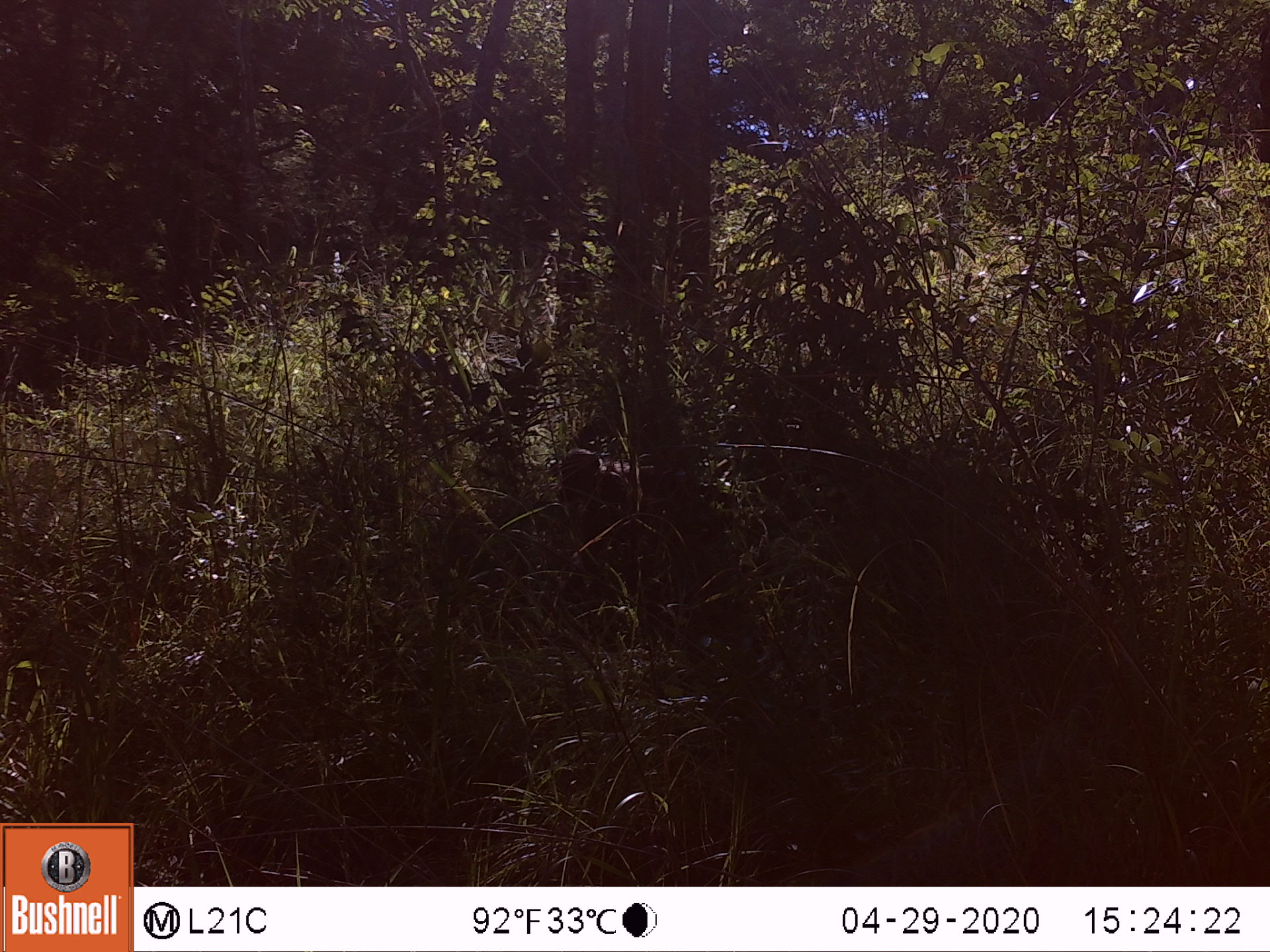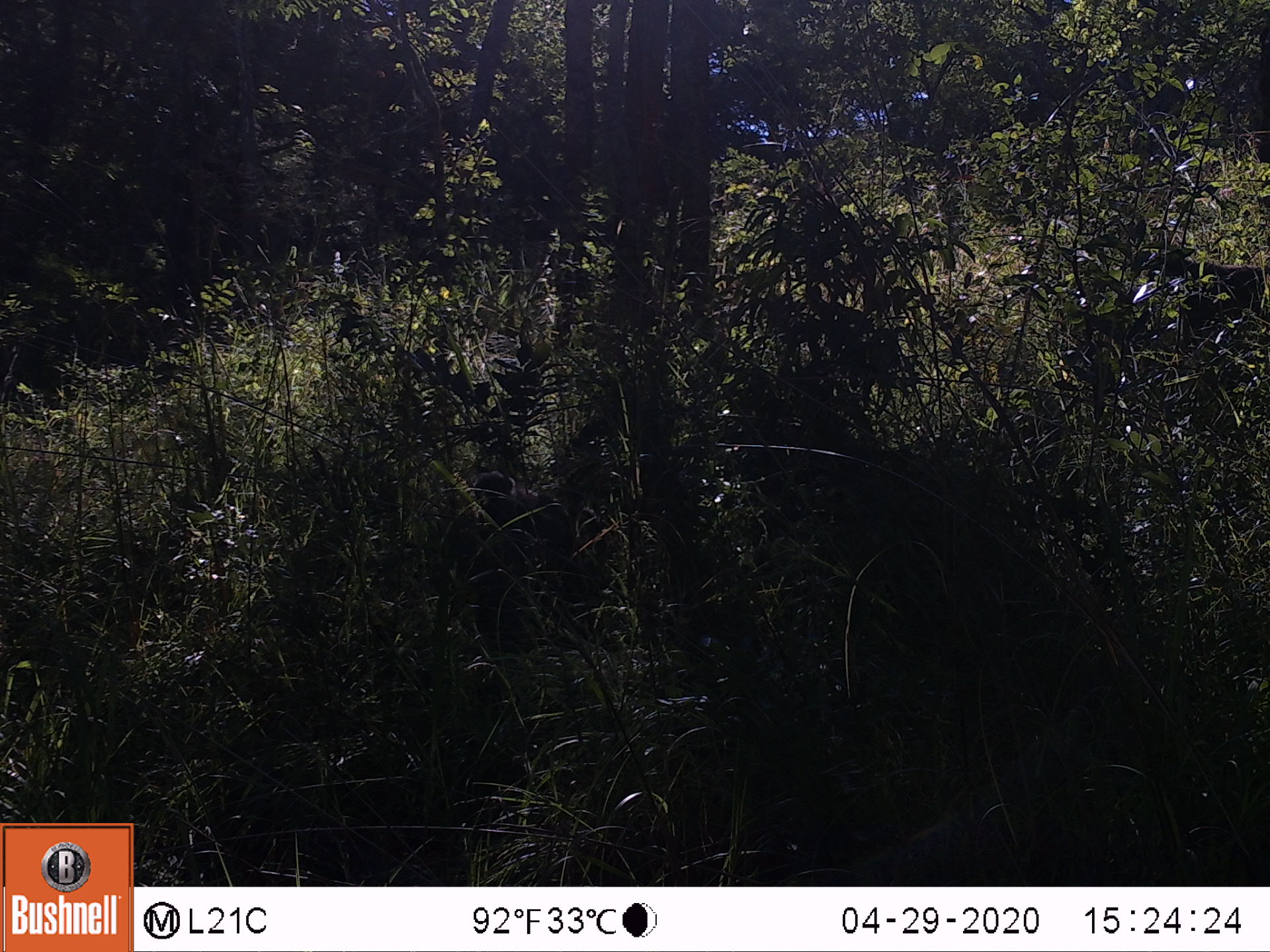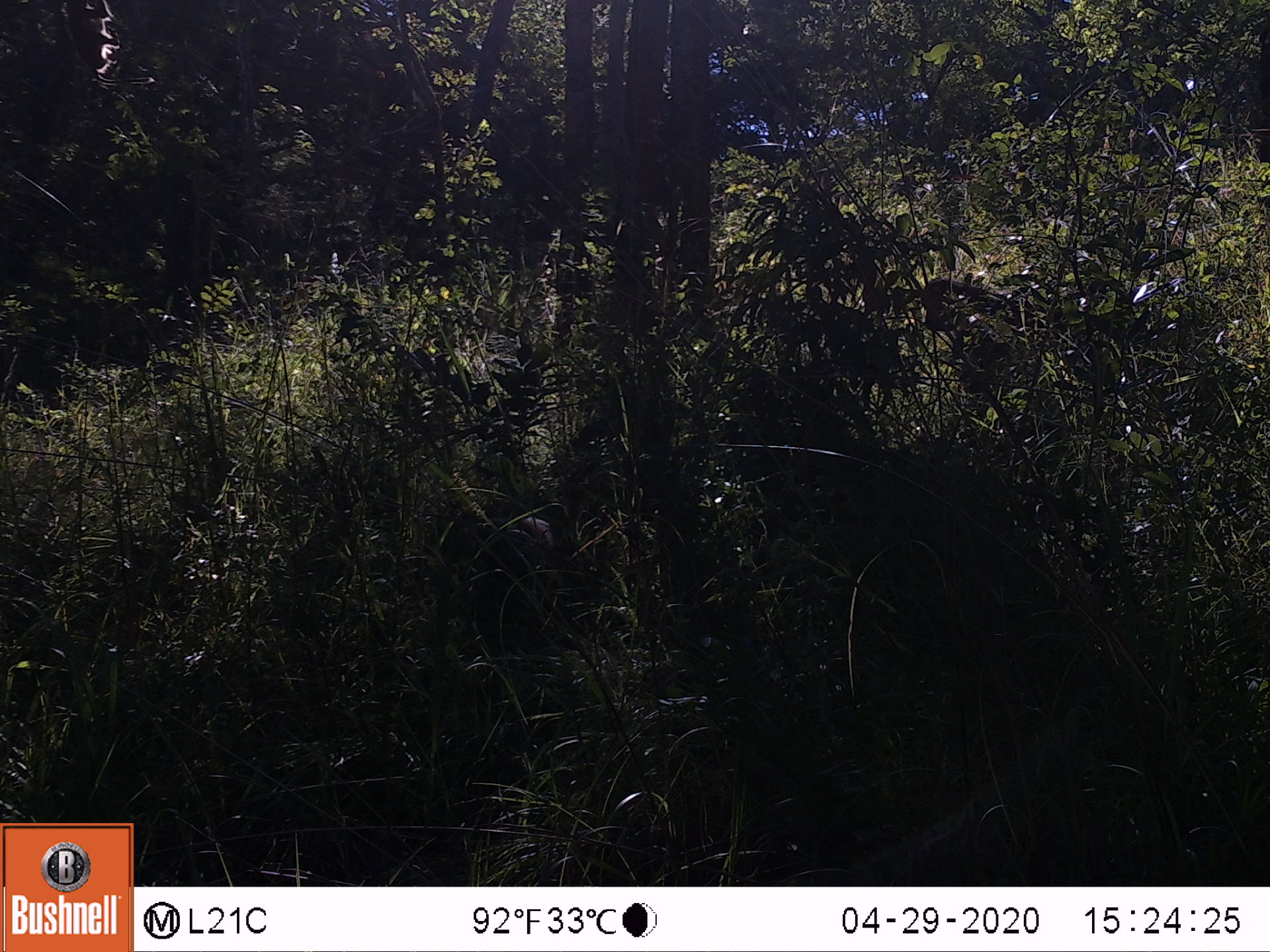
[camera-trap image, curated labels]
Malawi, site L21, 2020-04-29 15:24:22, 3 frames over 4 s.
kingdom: Animalia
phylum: Chordata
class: Mammalia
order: Primates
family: Cercopithecidae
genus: Papio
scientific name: Papio cynocephalus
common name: yellow baboon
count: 1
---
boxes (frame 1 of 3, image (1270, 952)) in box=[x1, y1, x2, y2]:
yellow baboon: box=[551, 442, 774, 547]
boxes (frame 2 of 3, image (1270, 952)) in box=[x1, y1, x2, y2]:
yellow baboon: box=[467, 464, 609, 542]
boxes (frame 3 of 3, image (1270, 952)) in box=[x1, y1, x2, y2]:
yellow baboon: box=[912, 273, 1118, 399]; box=[431, 498, 573, 635]